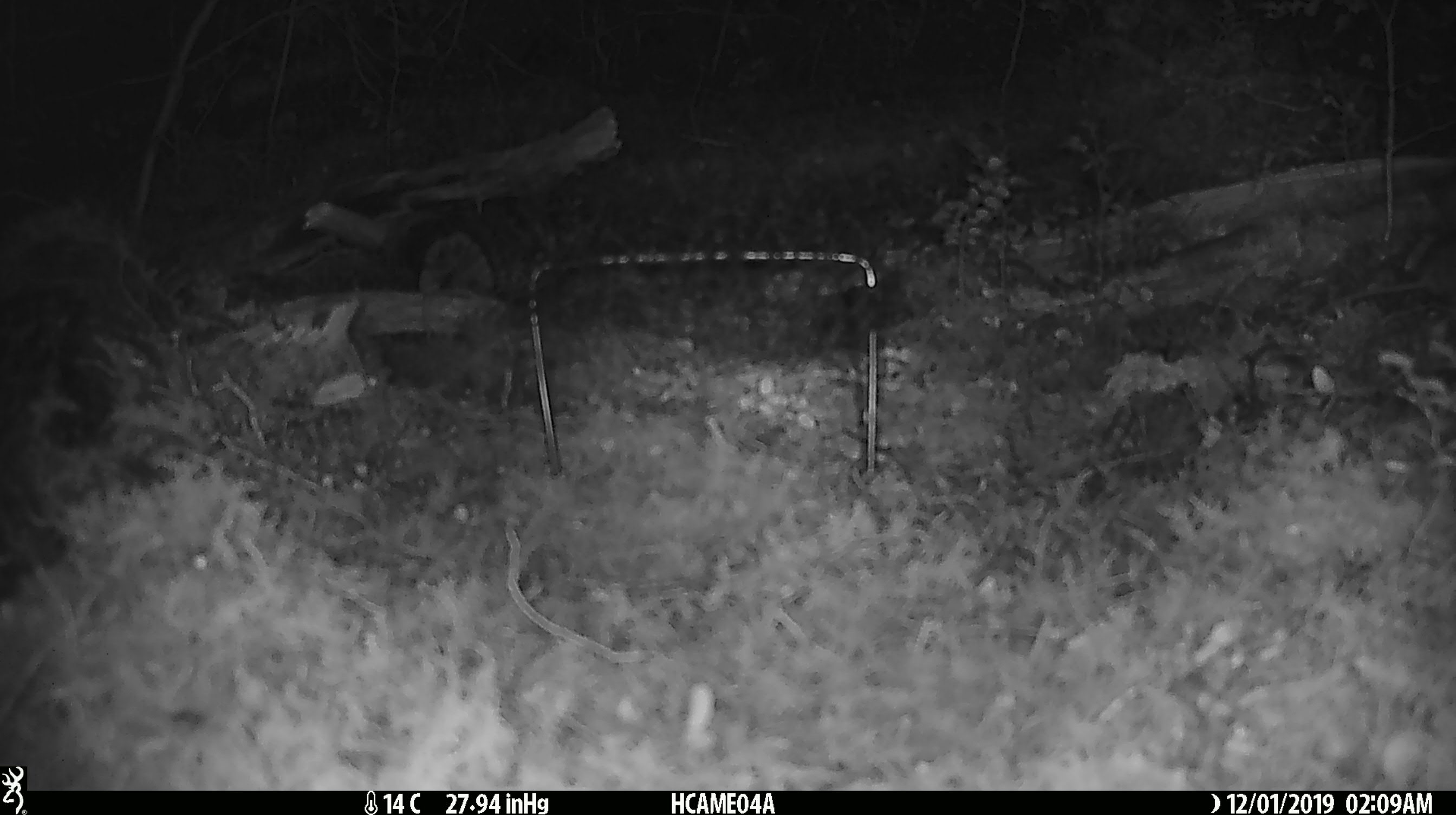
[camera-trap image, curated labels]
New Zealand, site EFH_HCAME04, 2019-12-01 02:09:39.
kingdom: Animalia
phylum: Chordata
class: Mammalia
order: Rodentia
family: Muridae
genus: Mus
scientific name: Mus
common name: mouse